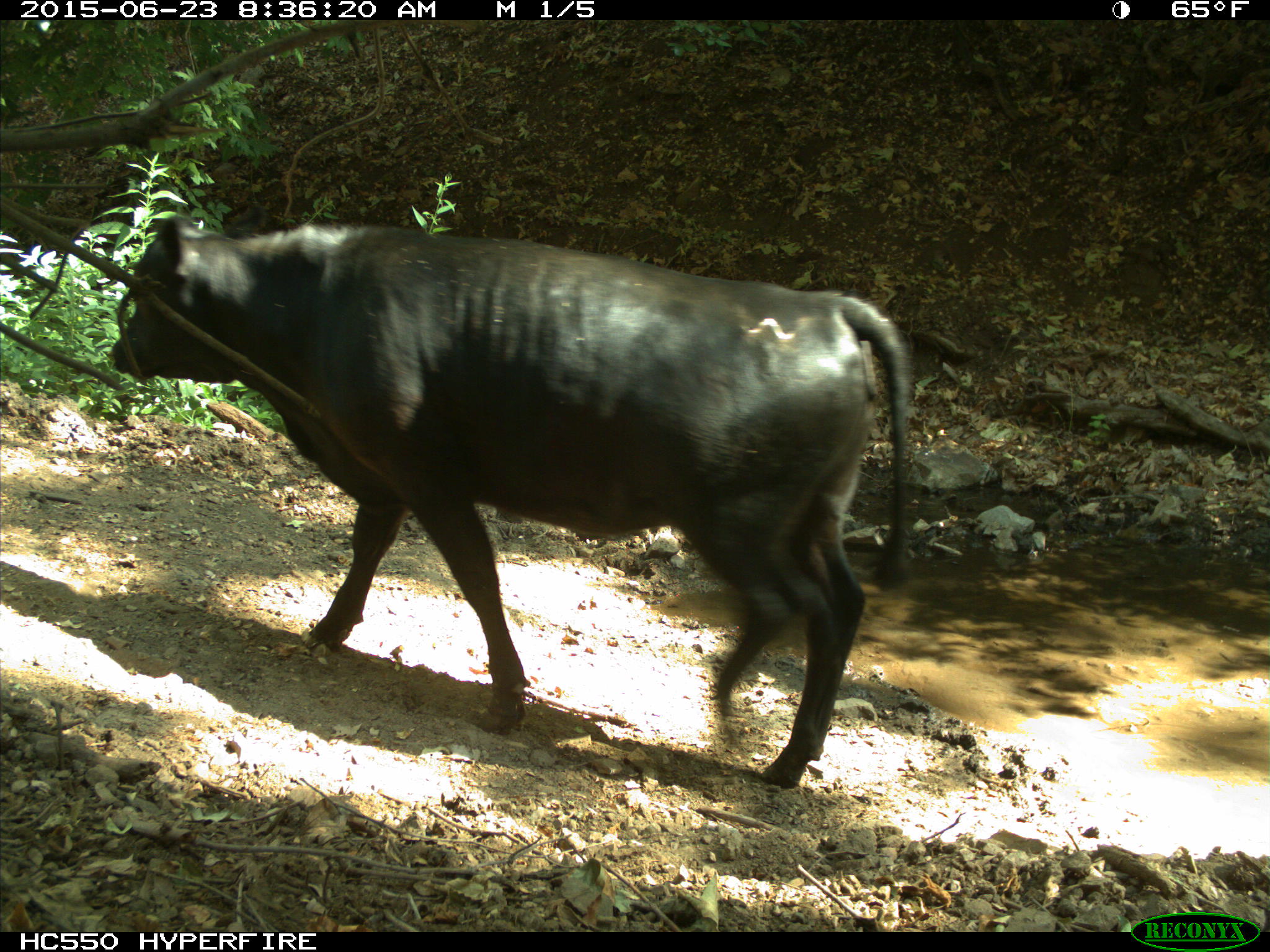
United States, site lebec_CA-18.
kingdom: Animalia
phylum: Chordata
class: Mammalia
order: Artiodactyla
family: Bovidae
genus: Bos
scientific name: Bos taurus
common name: domestic cow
Bos taurus (domestic cow).